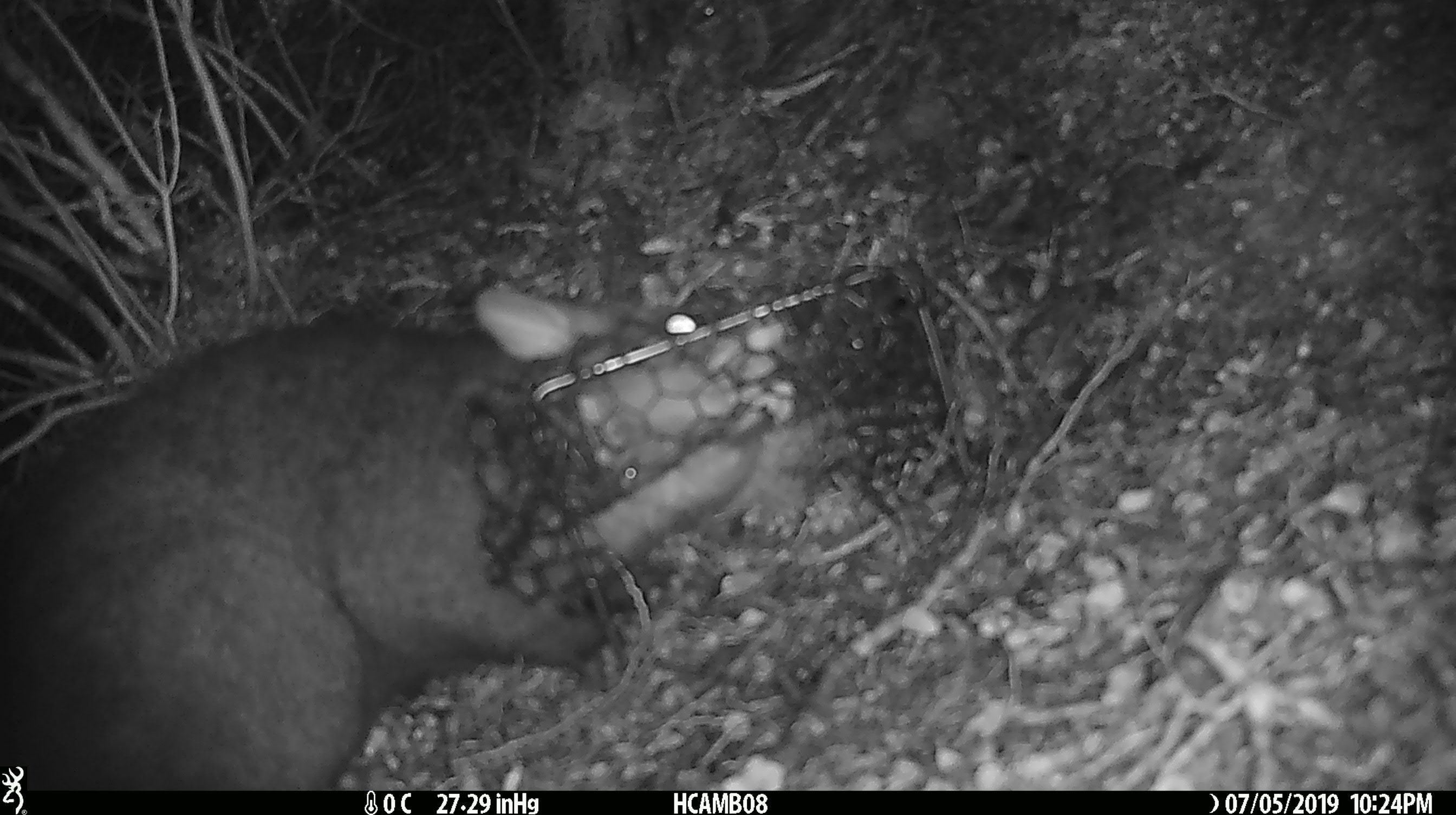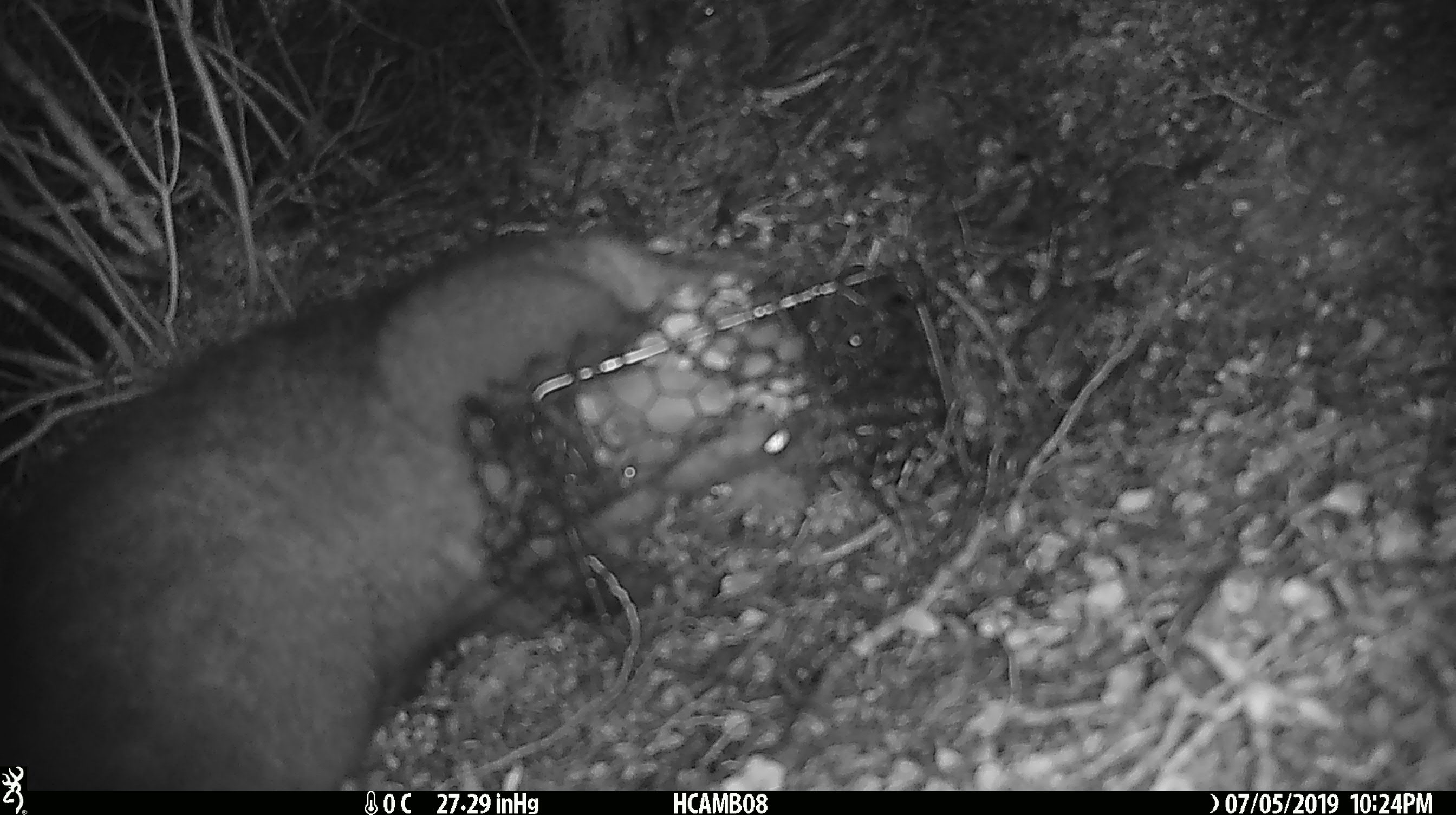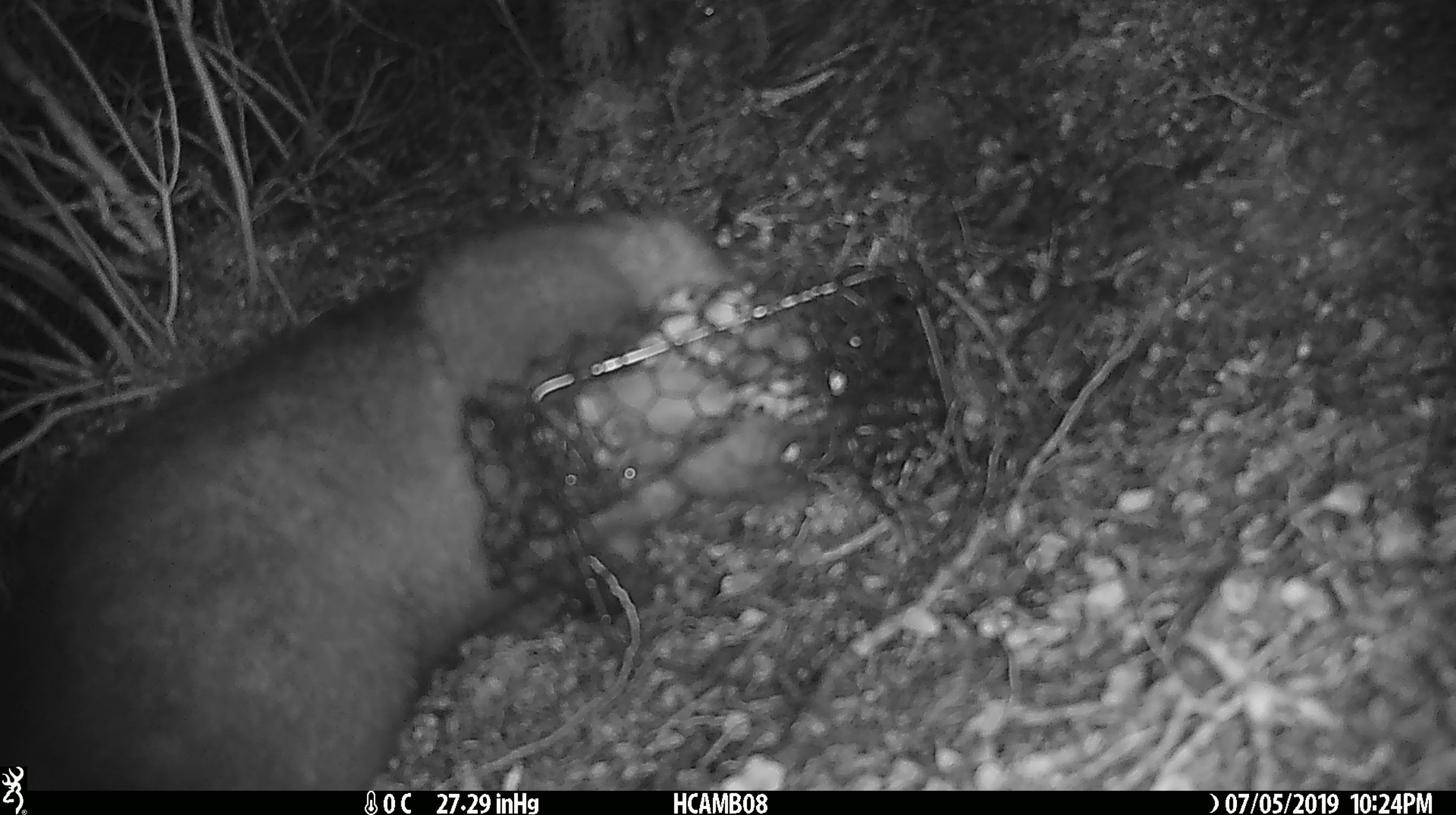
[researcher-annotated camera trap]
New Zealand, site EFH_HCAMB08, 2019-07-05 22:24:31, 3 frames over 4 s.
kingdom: Animalia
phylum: Chordata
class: Mammalia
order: Diprotodontia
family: Phalangeridae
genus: Trichosurus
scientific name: Trichosurus vulpecula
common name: common brushtail possum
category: possum